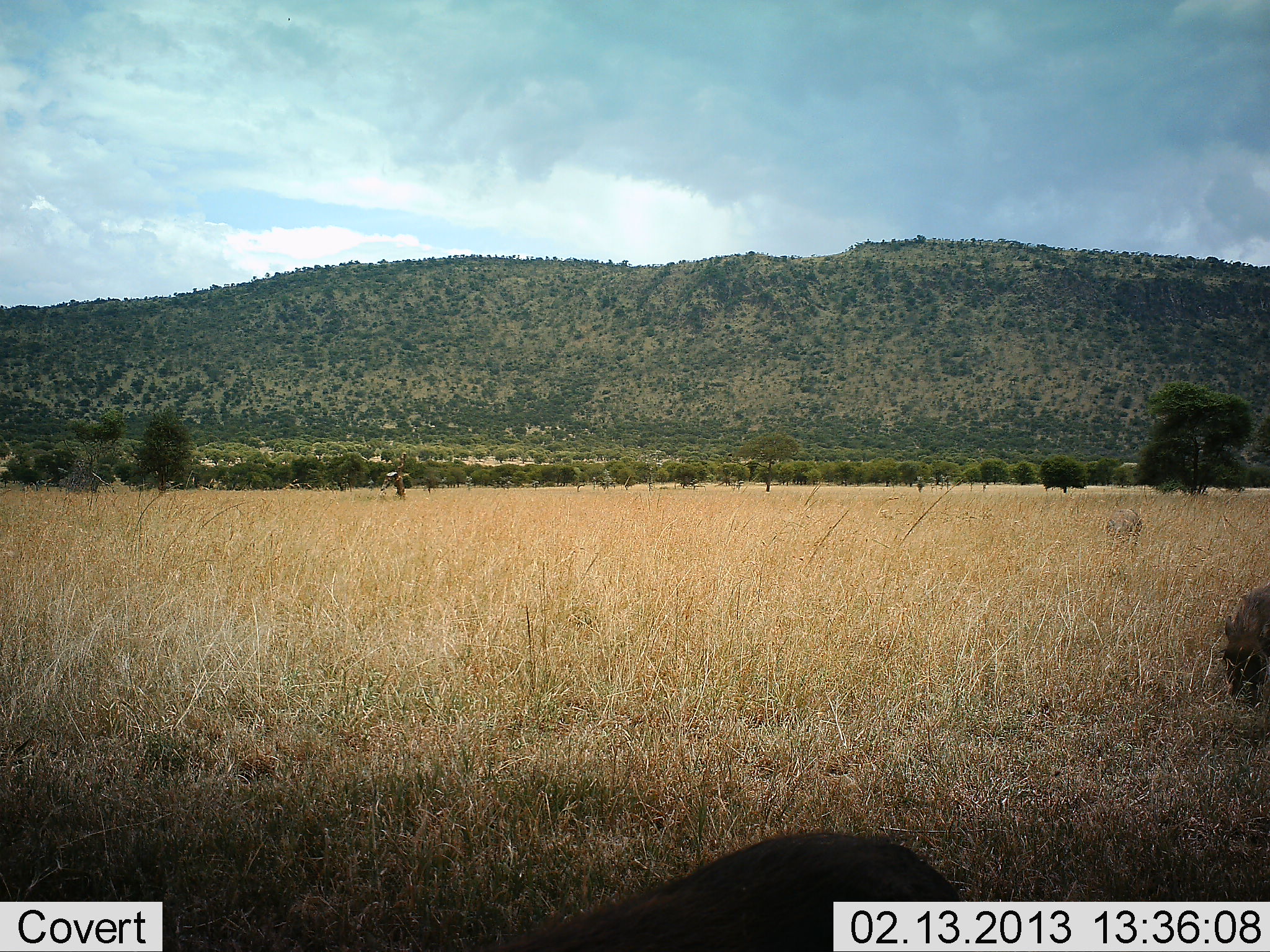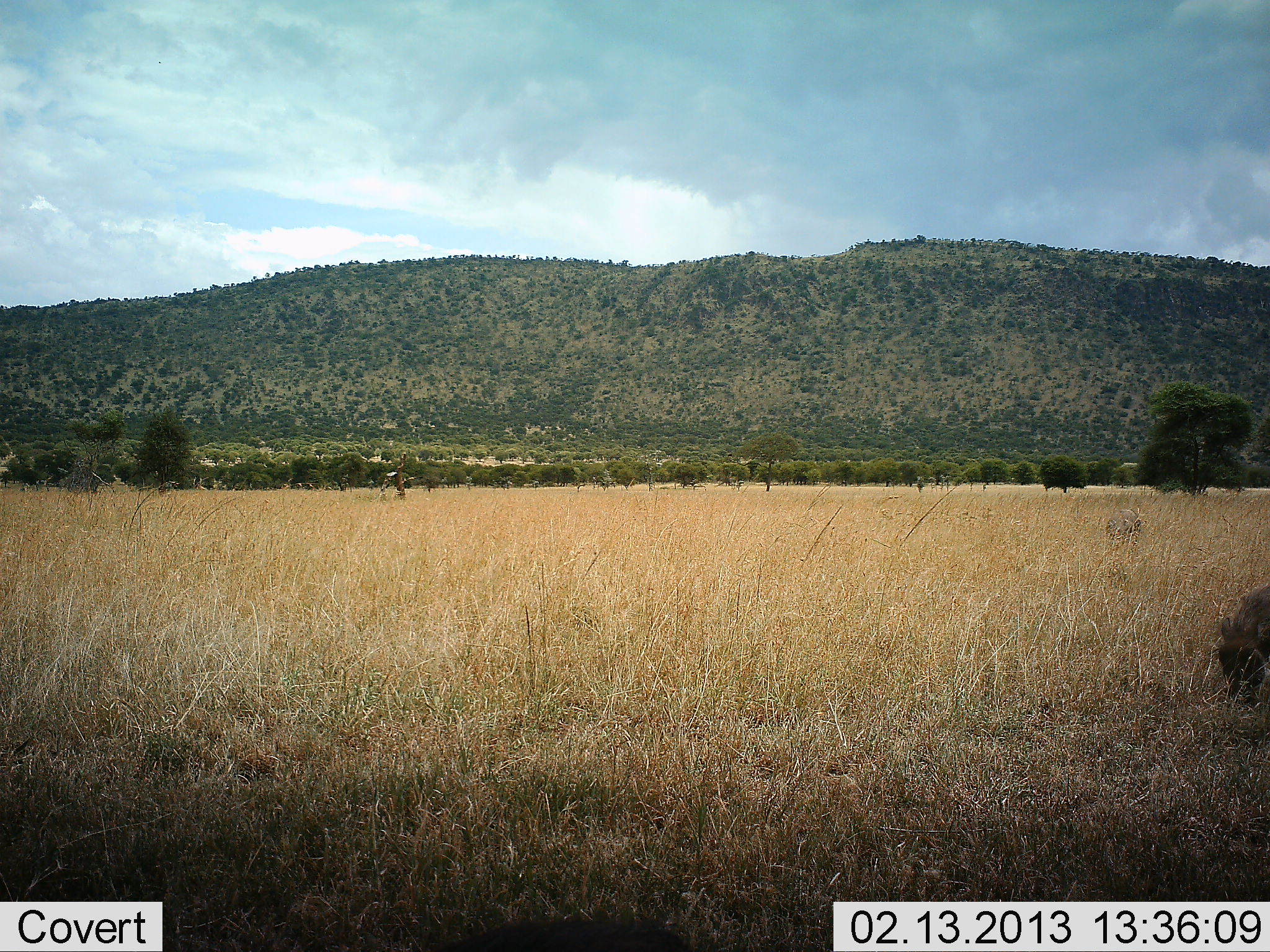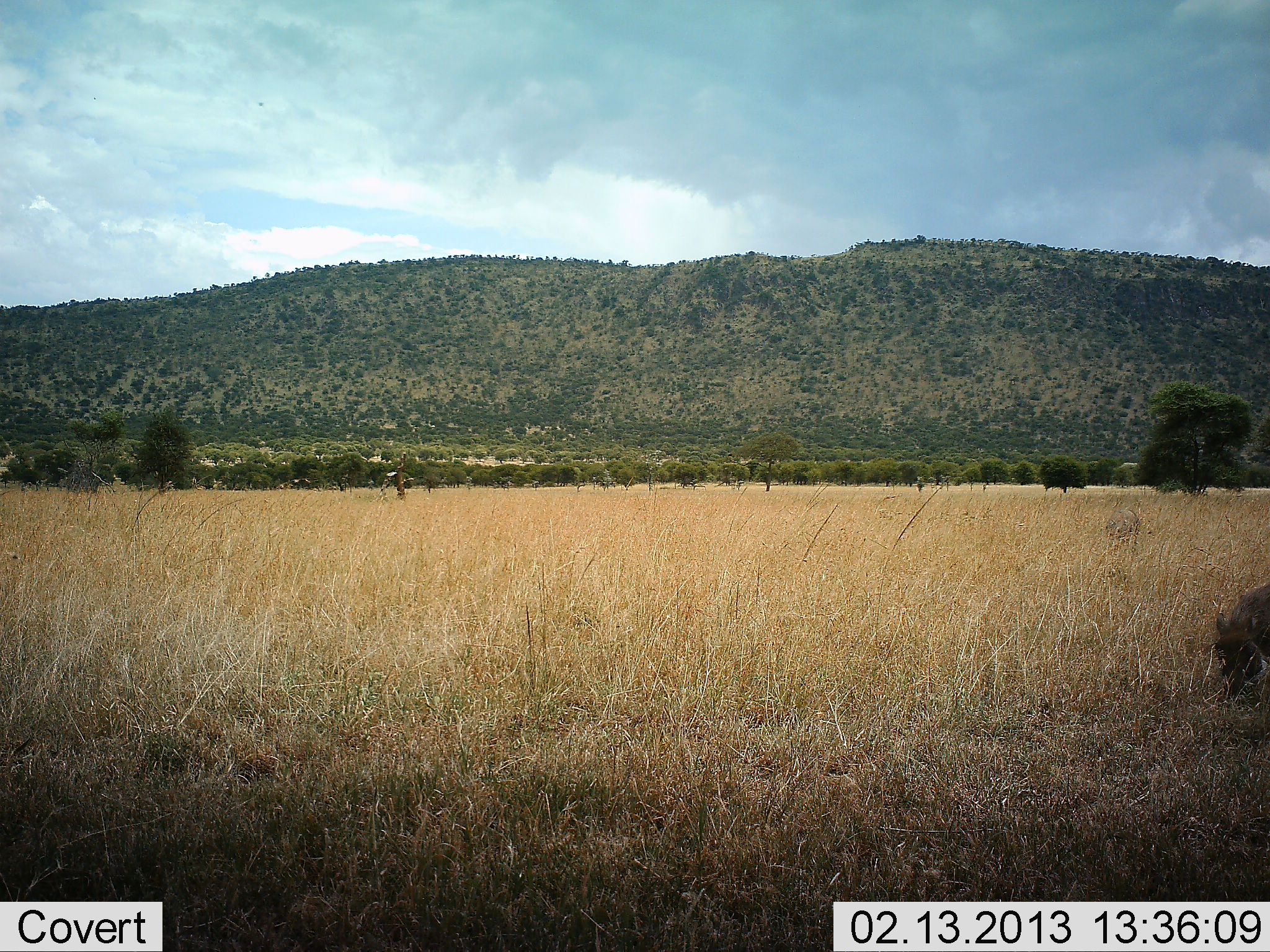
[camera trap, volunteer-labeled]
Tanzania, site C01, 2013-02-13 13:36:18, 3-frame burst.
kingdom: Animalia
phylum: Chordata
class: Mammalia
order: Artiodactyla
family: Suidae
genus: Phacochoerus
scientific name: Phacochoerus africanus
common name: warthog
Warthog (Phacochoerus africanus), count 2. Behavior (volunteer vote fractions): standing 11%, resting 0%, moving 11%, interacting 0%. Young present (vote fraction): 0%. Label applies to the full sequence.